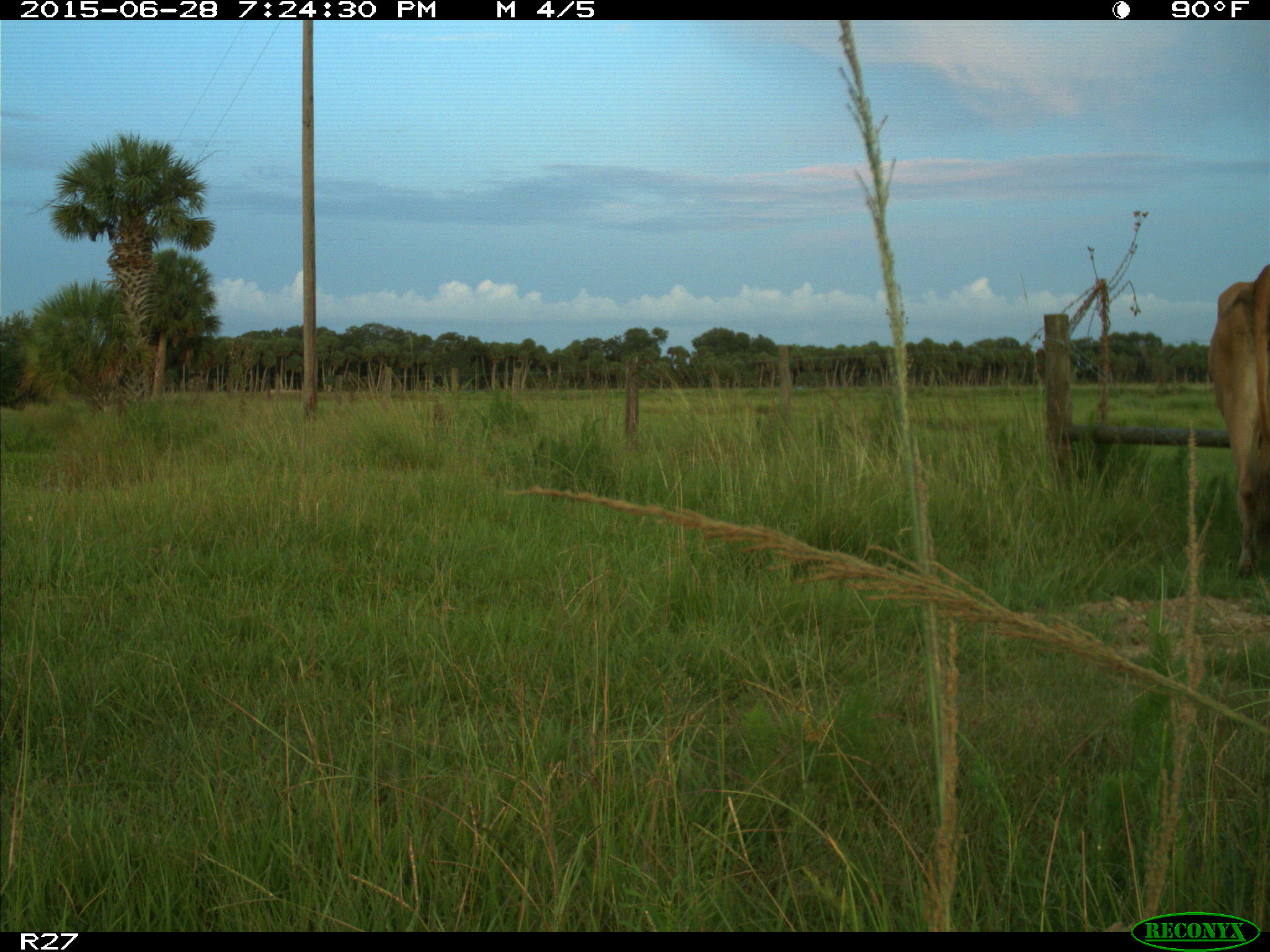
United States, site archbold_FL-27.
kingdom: Animalia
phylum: Chordata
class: Mammalia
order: Artiodactyla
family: Bovidae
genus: Bos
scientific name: Bos taurus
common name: domestic cow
Bos taurus (domestic cow).